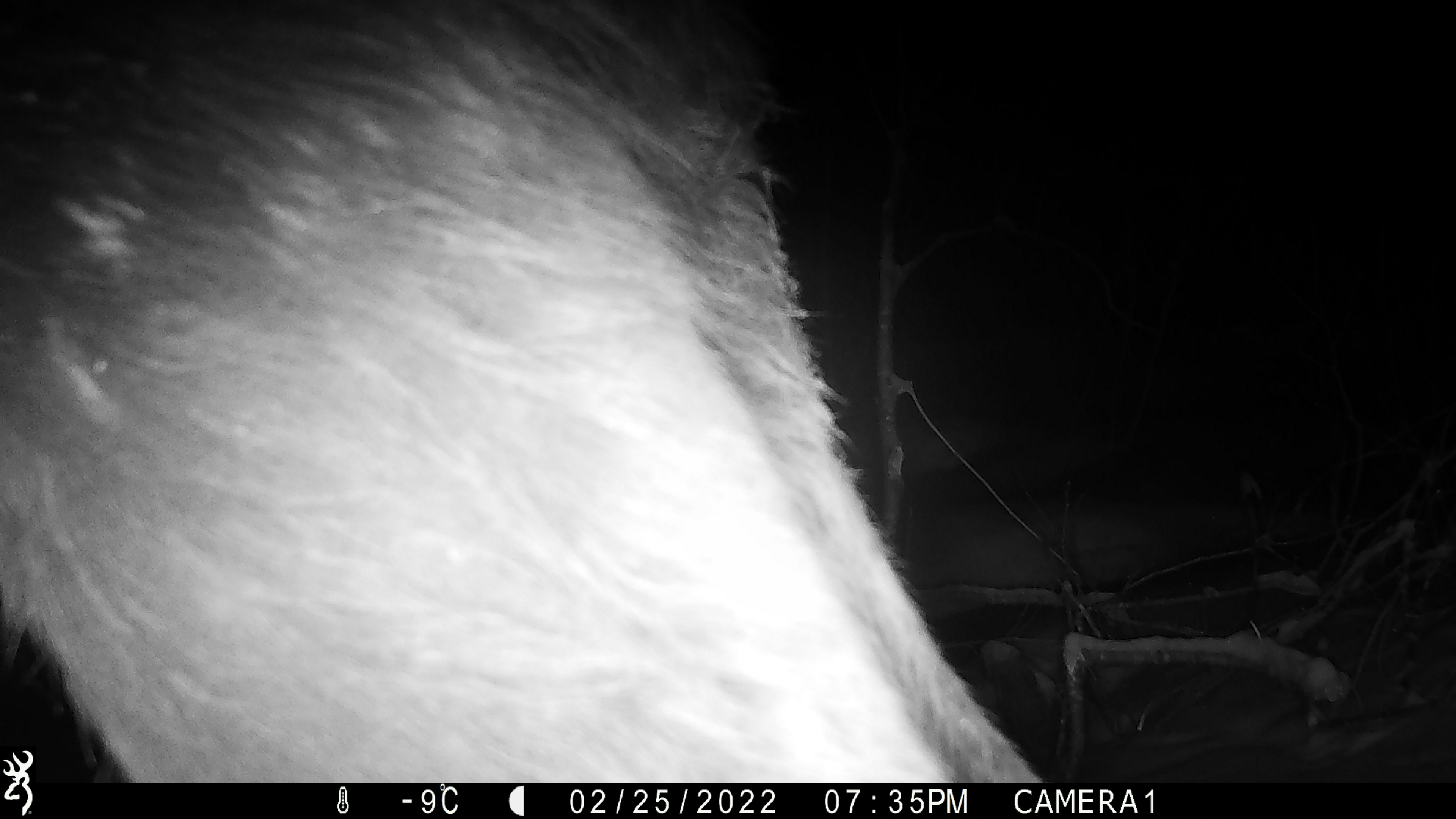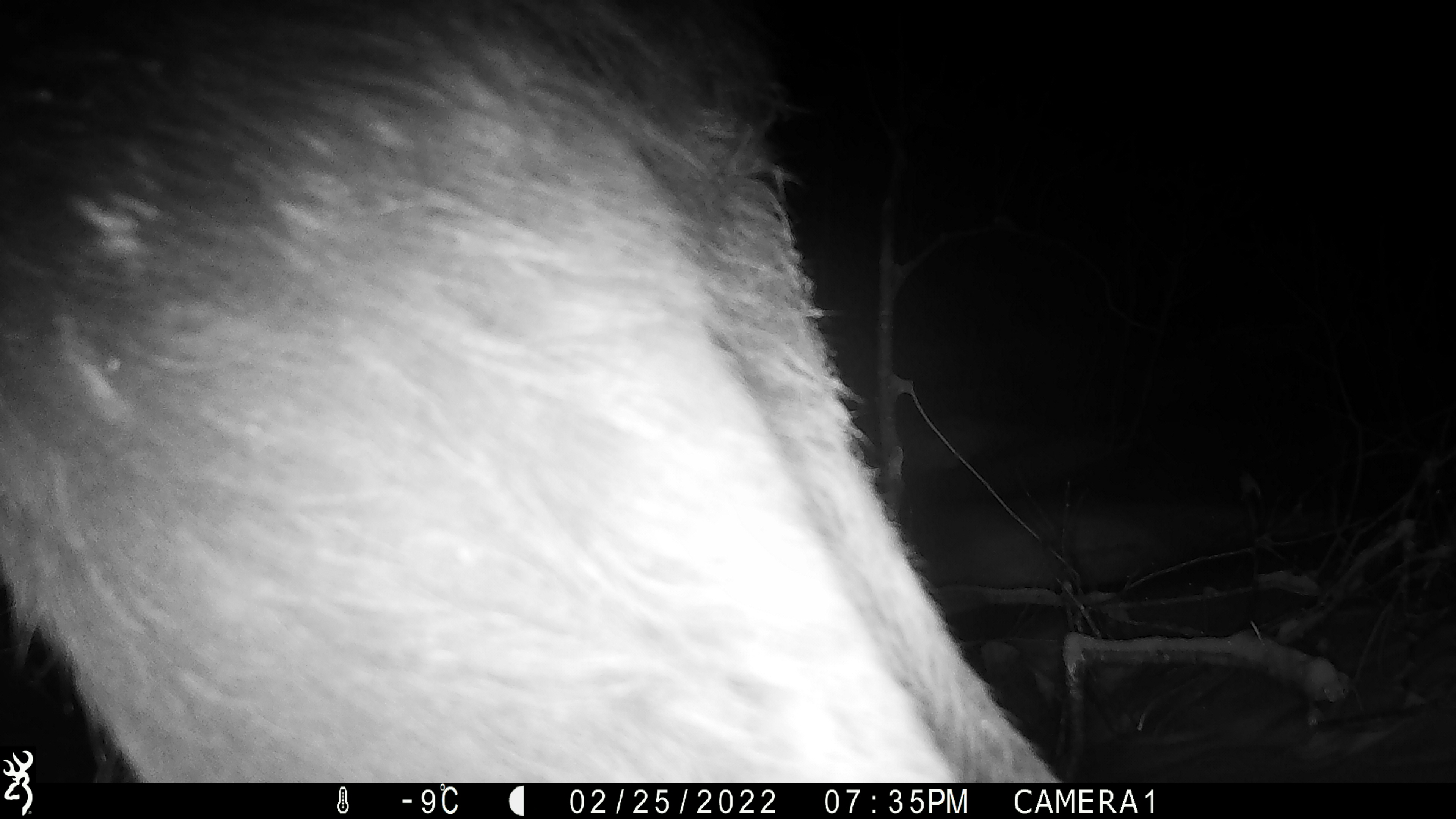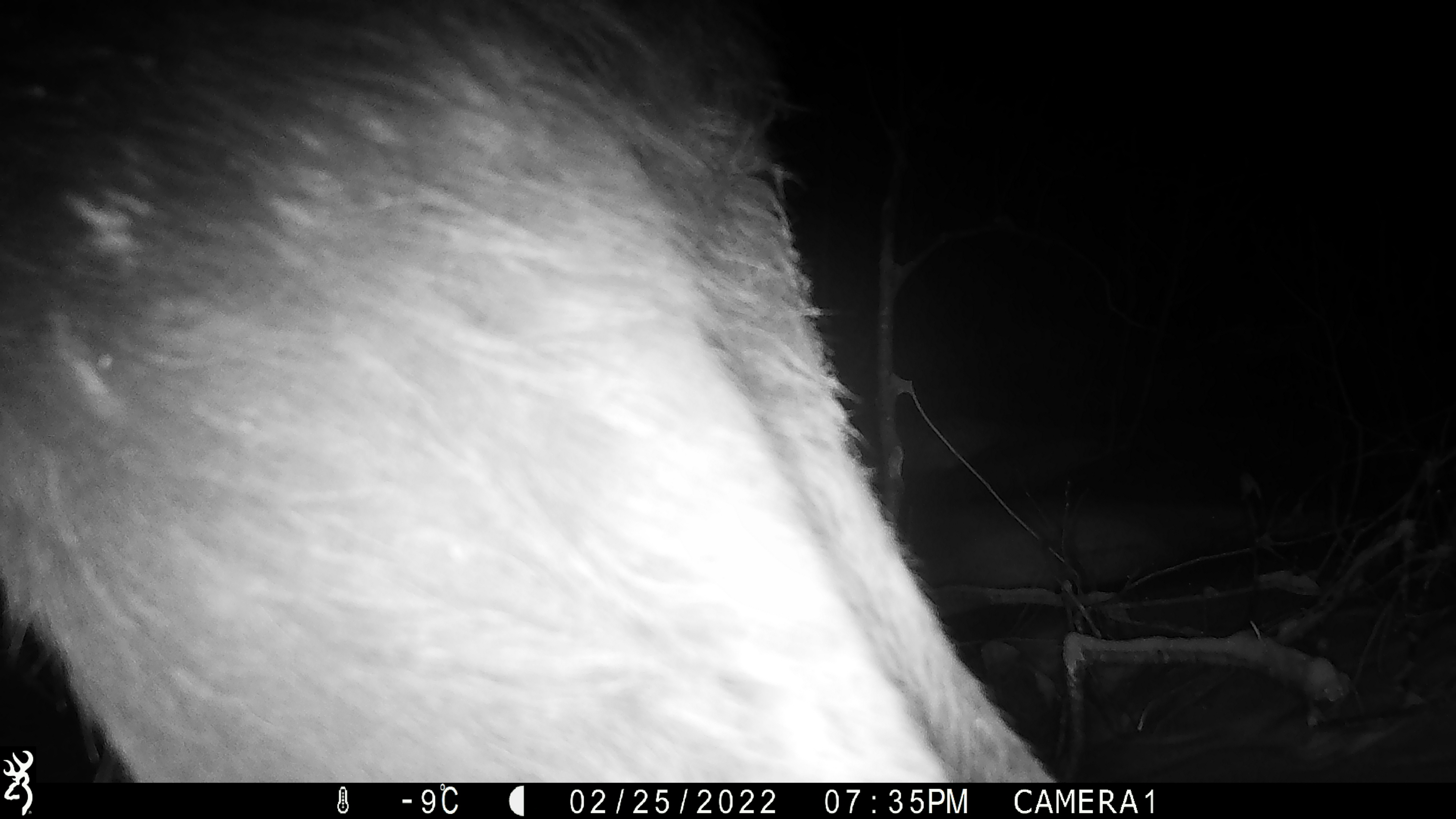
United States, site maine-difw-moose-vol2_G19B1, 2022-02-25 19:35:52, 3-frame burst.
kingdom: Animalia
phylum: Chordata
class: Mammalia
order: Artiodactyla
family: Cervidae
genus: Alces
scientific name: Alces alces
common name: moose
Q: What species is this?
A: Moose (Alces alces).